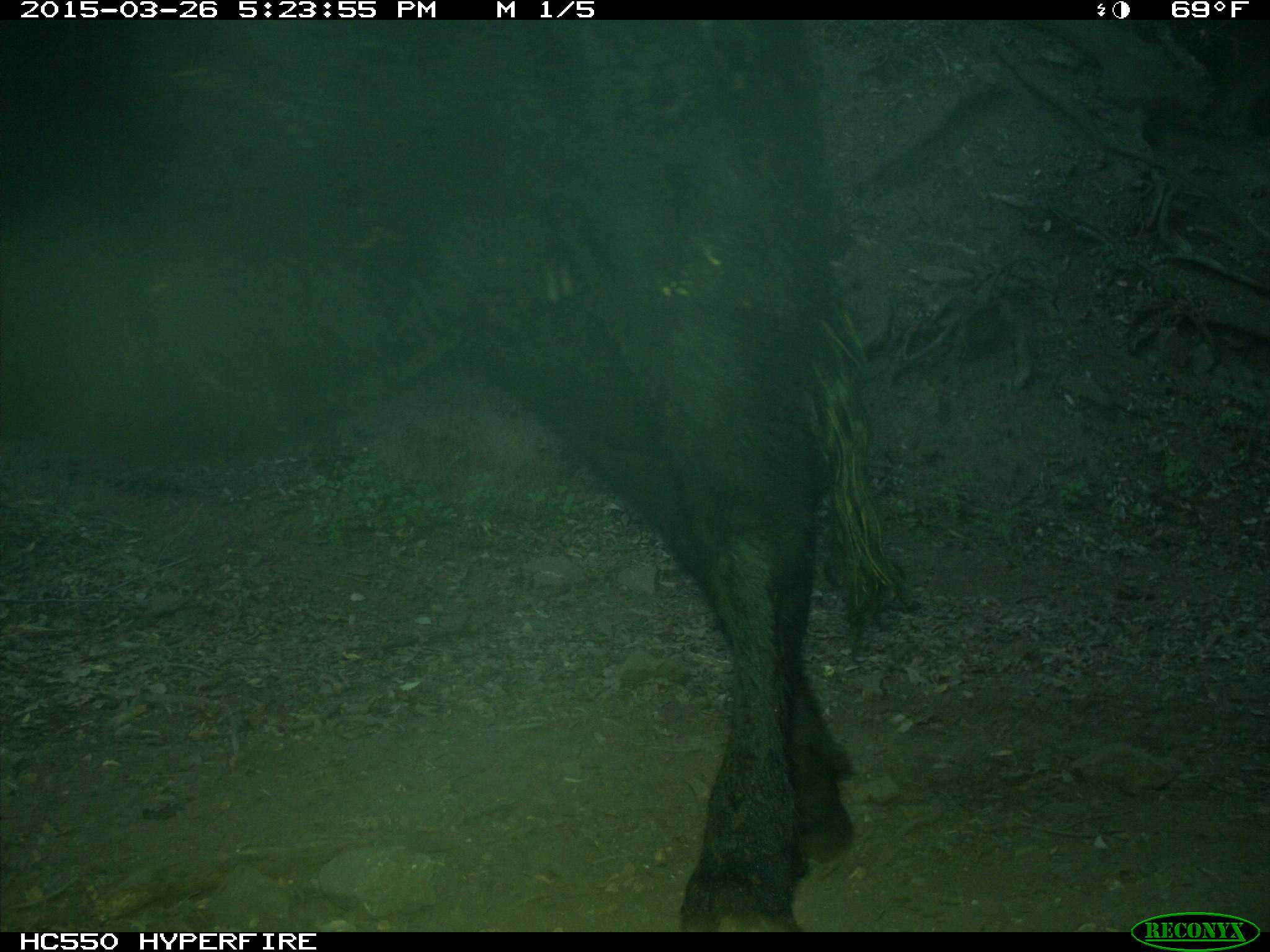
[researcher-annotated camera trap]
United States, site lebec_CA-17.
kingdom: Animalia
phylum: Chordata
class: Mammalia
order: Artiodactyla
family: Bovidae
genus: Bos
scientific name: Bos taurus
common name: domestic cow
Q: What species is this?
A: Bos taurus (domestic cow).